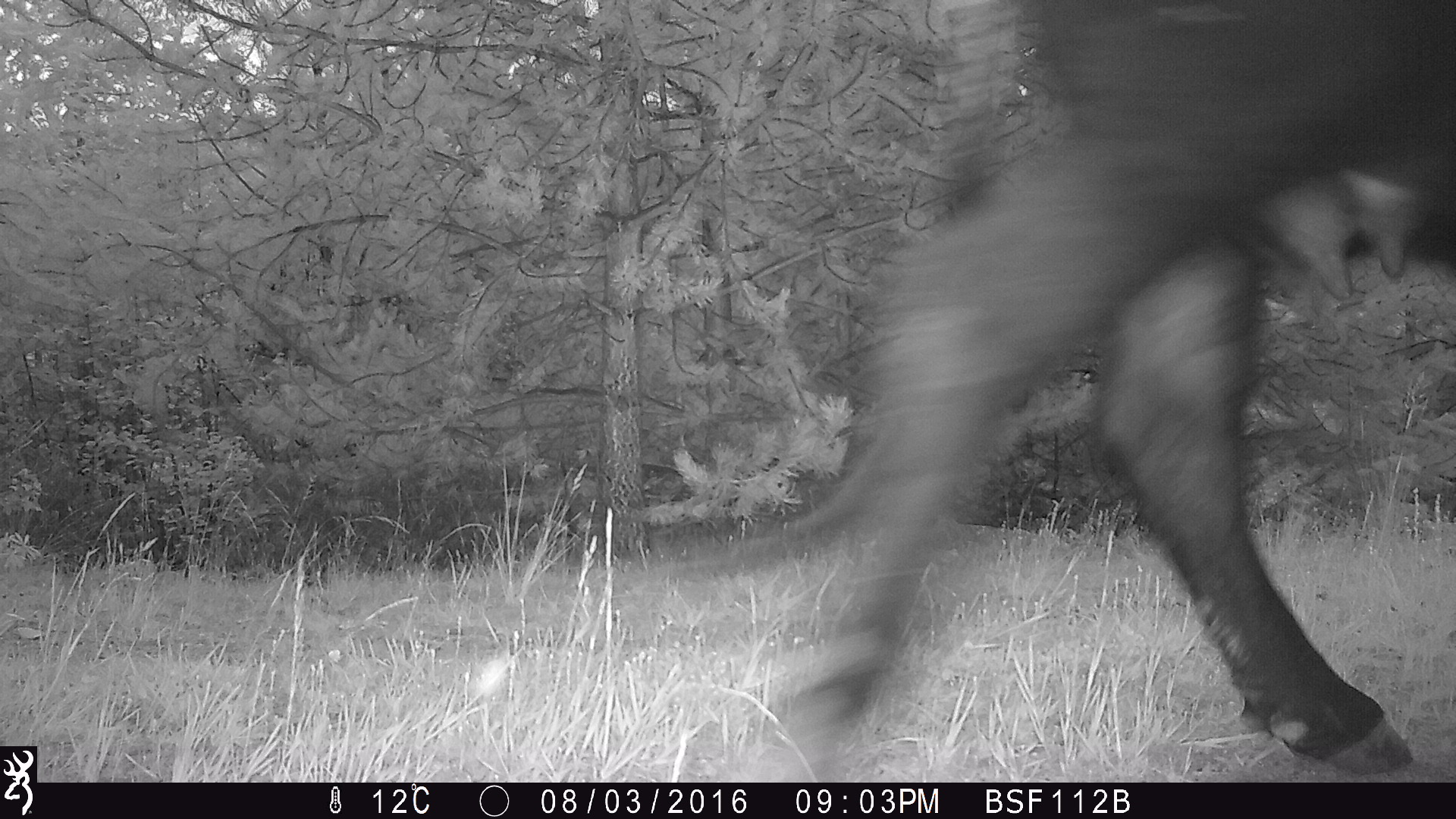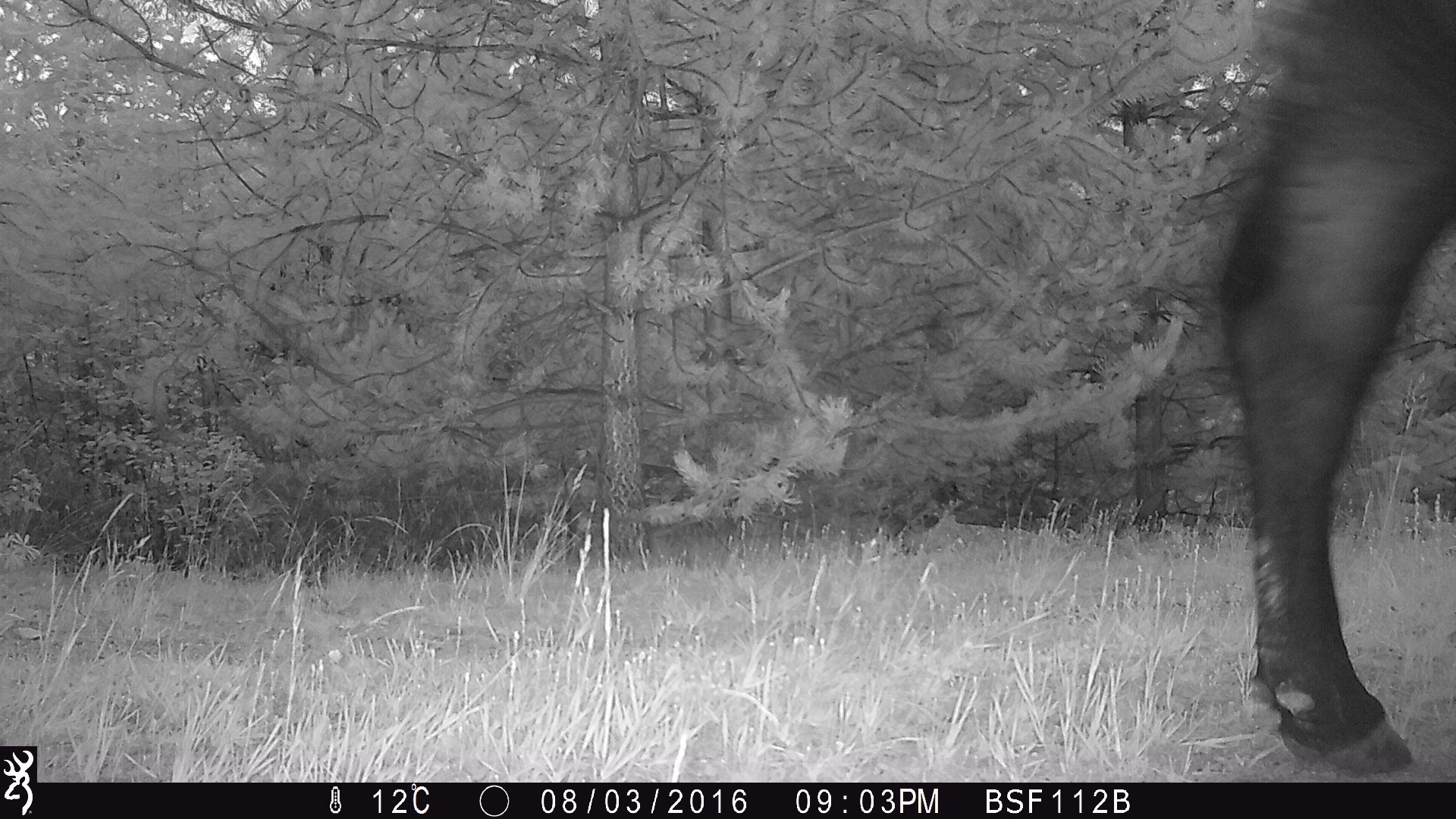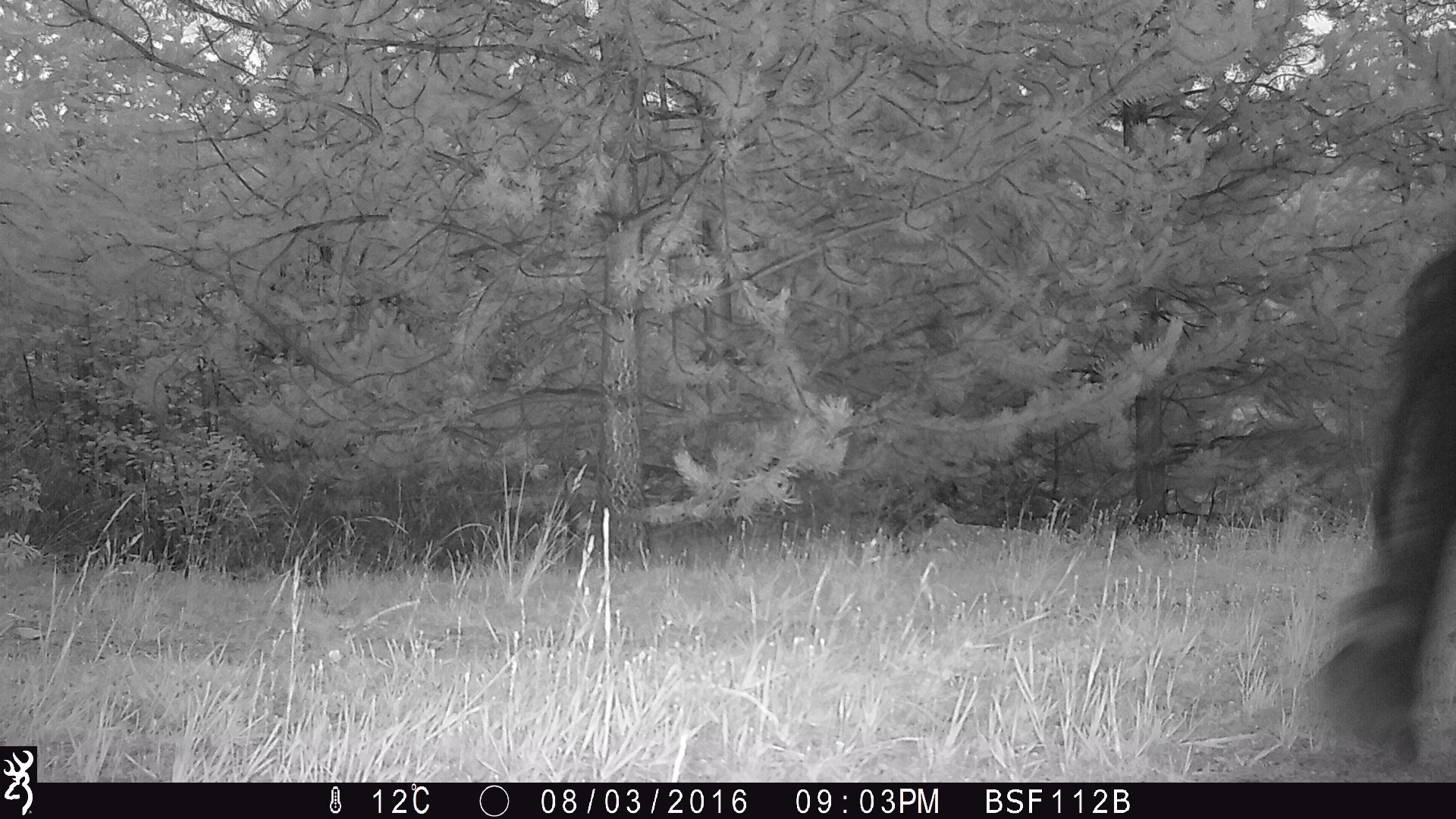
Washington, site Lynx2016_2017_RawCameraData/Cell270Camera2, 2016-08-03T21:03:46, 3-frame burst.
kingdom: Animalia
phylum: Chordata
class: Mammalia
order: Artiodactyla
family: Bovidae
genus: Bos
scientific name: Bos taurus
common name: domestic cattle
Domestic cattle (Bos taurus). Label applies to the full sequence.